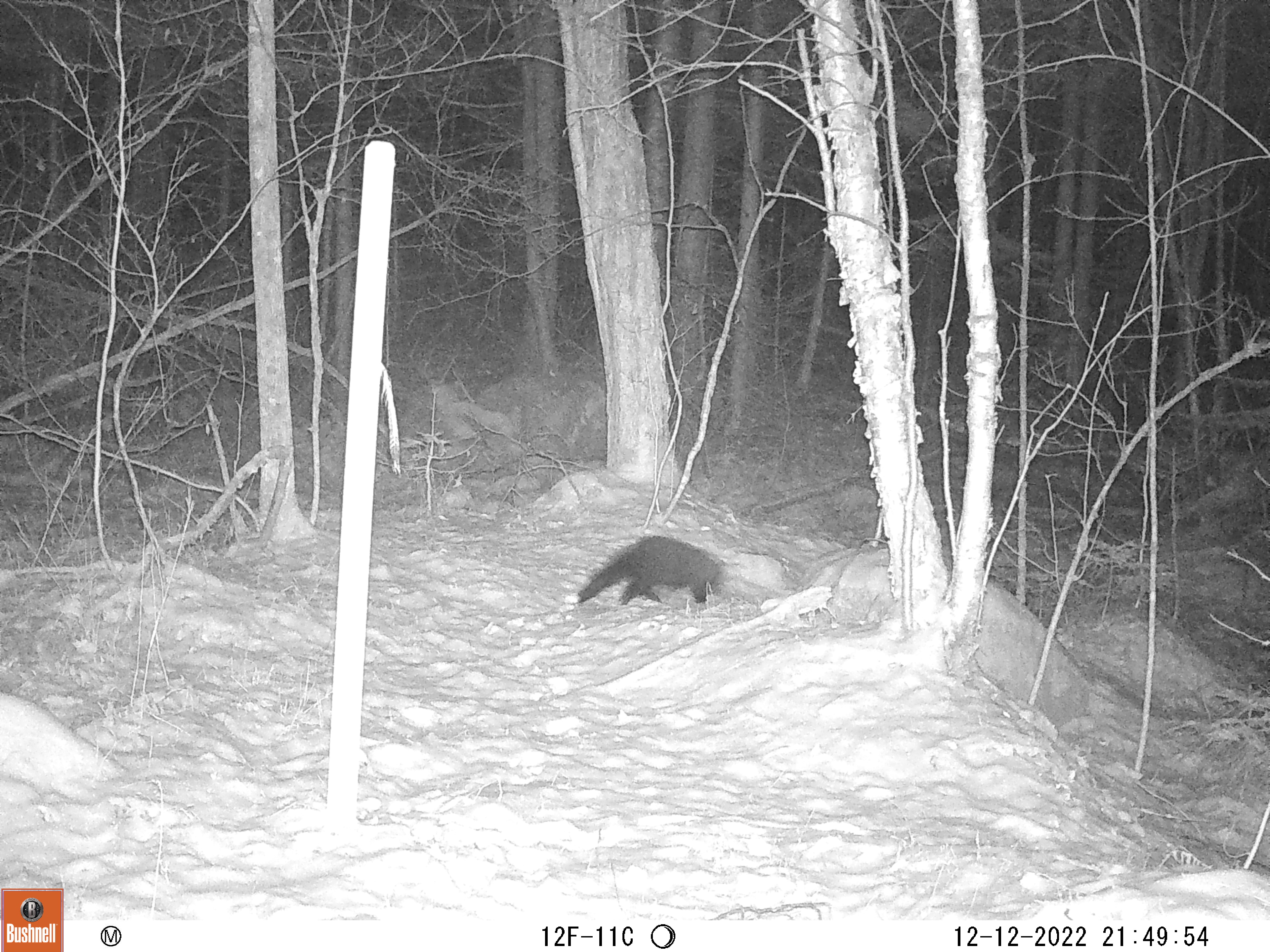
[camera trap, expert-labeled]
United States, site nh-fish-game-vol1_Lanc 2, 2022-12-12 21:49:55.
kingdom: Animalia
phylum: Chordata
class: Mammalia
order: Carnivora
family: Mustelidae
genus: Pekania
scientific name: Pekania pennanti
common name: fisher